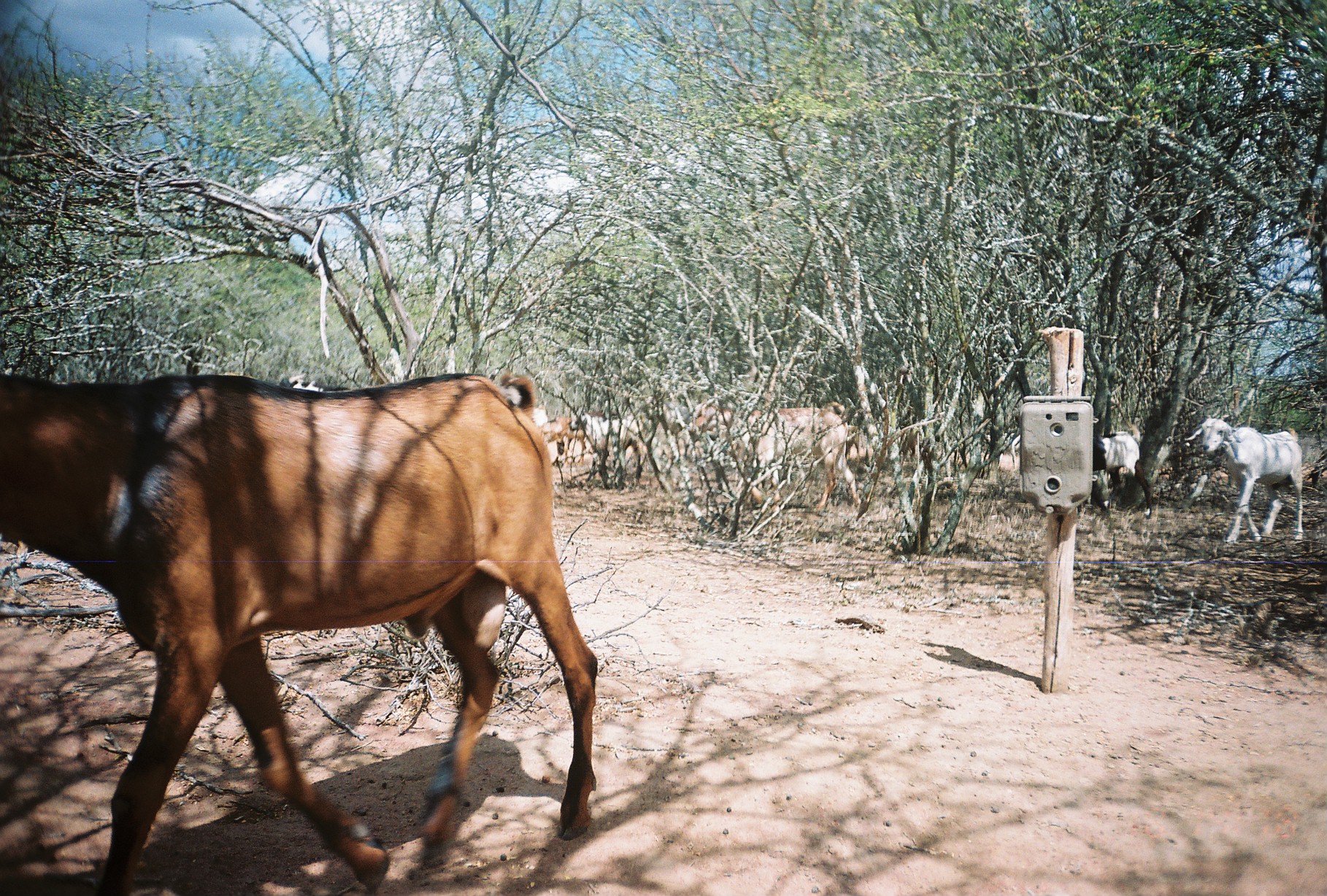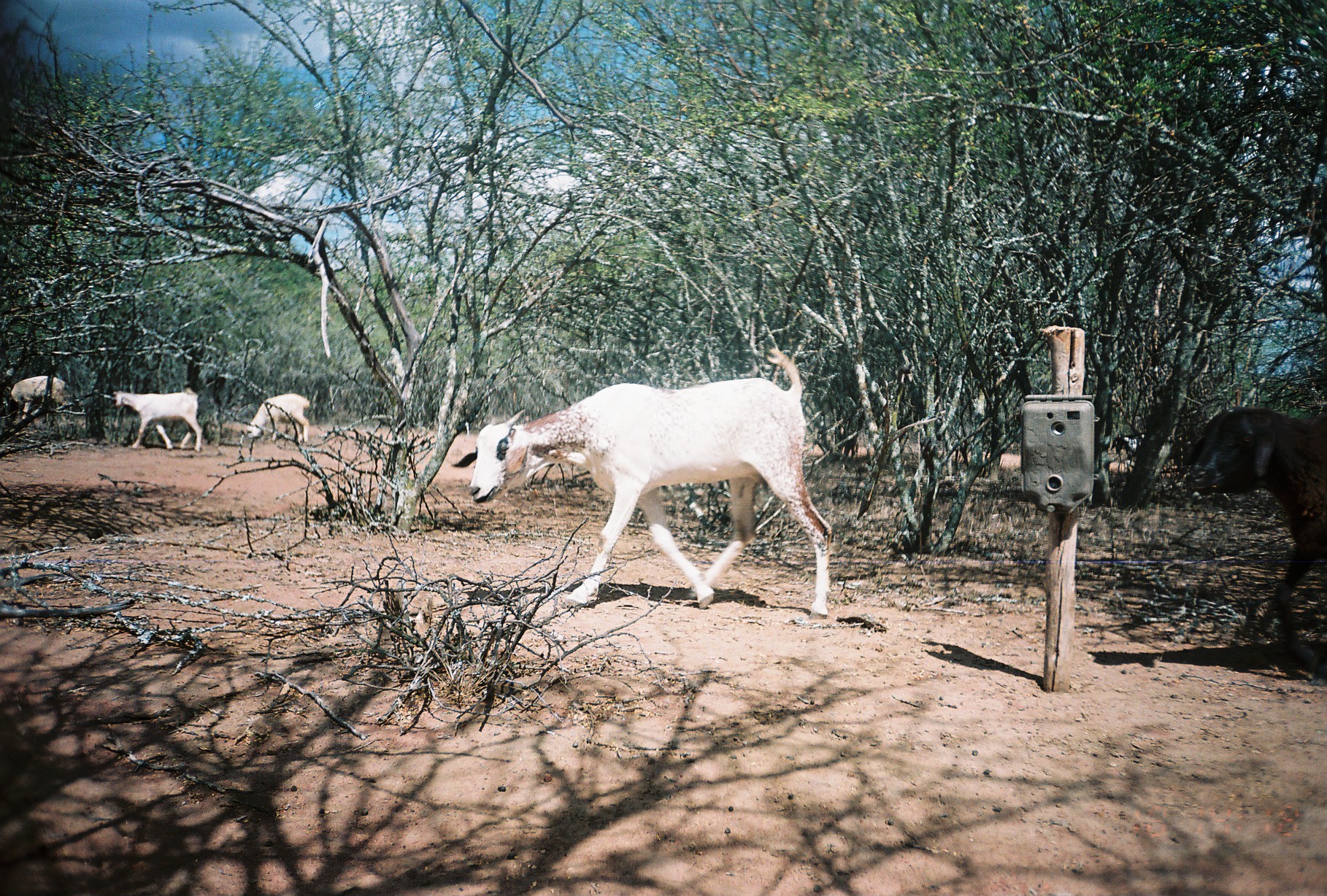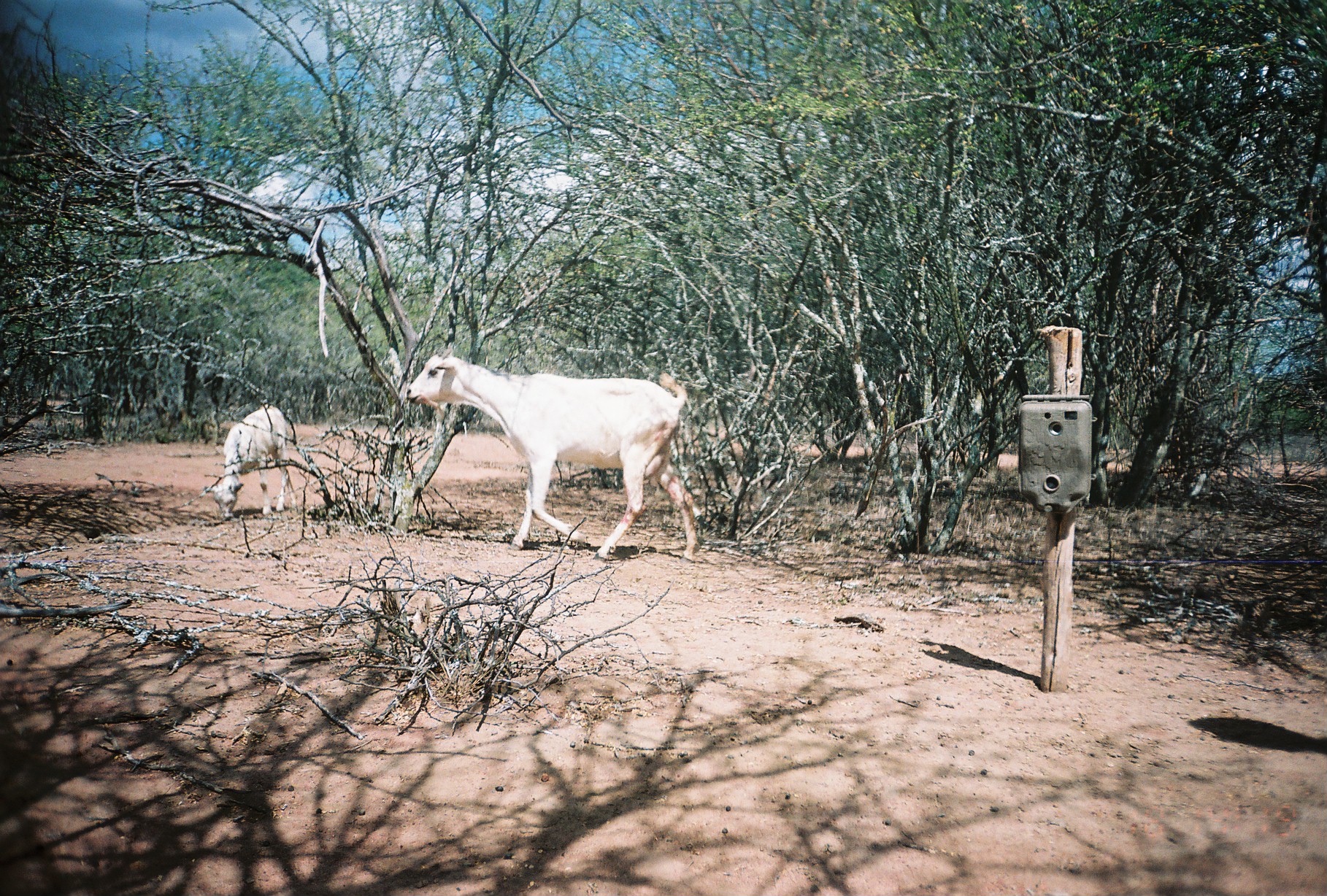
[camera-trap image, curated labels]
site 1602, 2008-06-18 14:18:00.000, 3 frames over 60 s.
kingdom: Animalia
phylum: Chordata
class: Mammalia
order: Artiodactyla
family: Bovidae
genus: Capra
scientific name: Capra aegagrus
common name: wild goat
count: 9